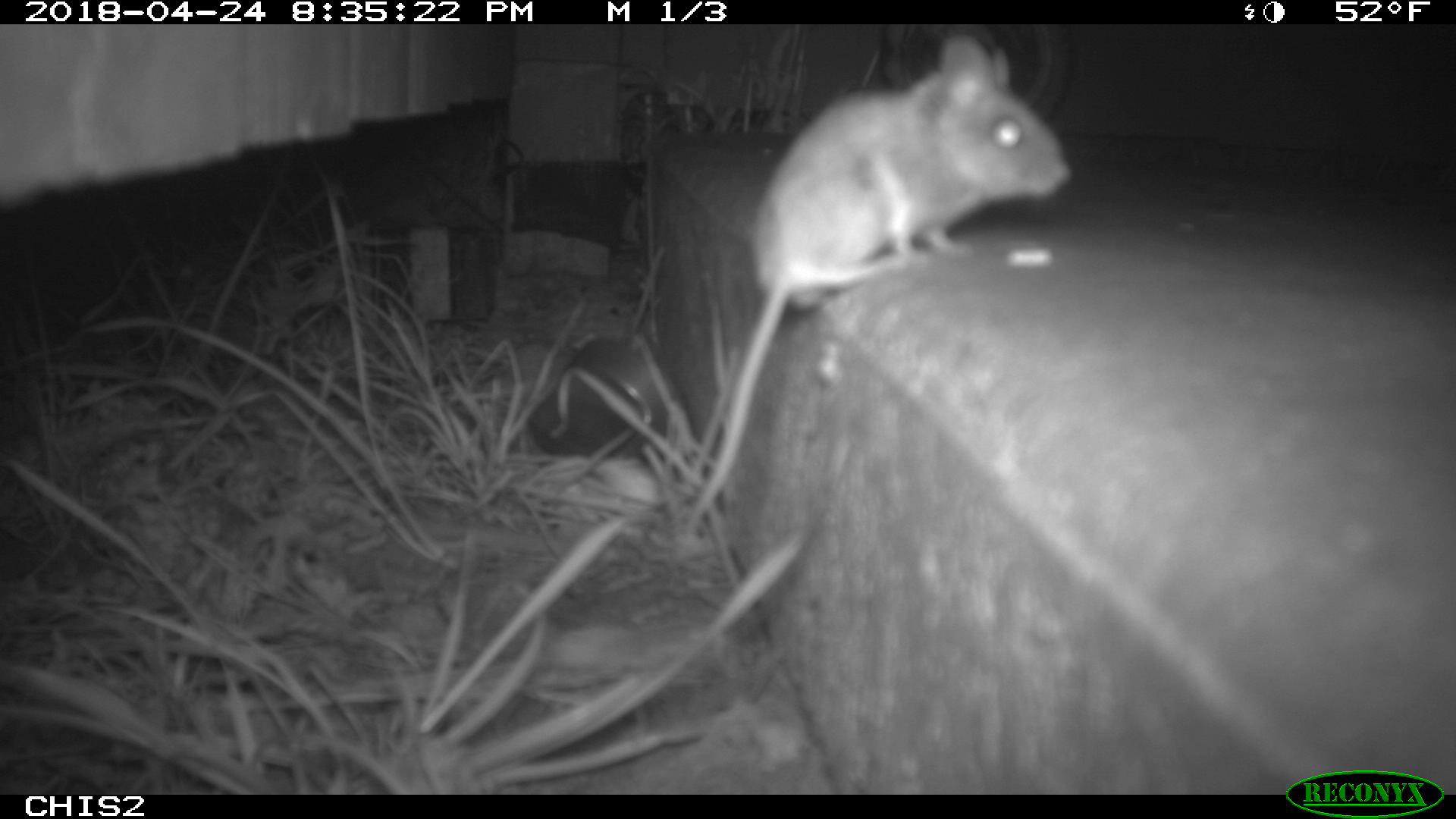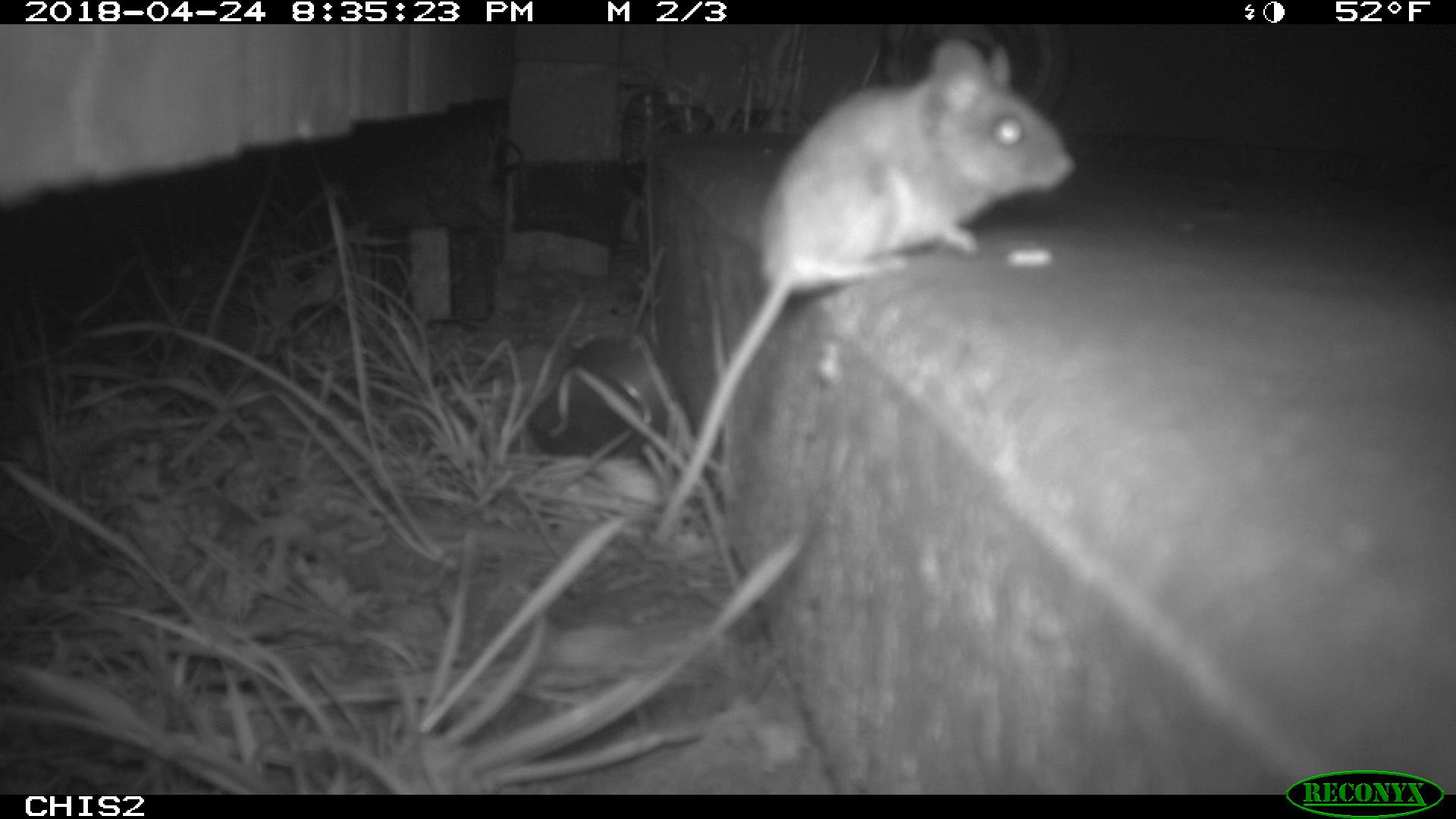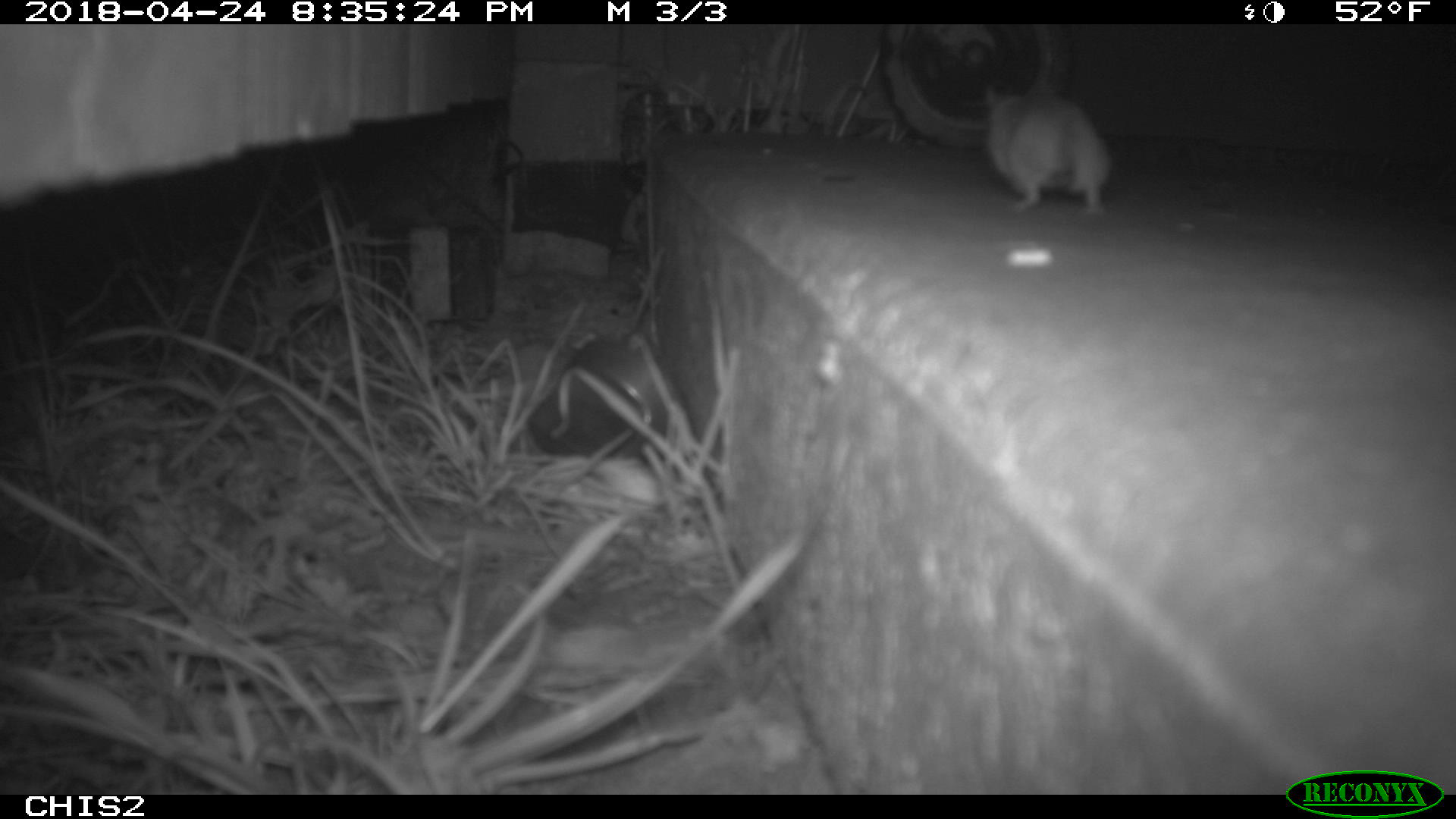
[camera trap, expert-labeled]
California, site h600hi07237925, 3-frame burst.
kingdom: Animalia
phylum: Chordata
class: Mammalia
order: Rodentia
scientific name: Rodentia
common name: rodent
Rodent (Rodentia).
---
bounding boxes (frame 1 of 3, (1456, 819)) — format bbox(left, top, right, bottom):
rodent: bbox(686, 33, 1072, 529)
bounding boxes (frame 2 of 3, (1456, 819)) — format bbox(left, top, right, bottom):
rodent: bbox(645, 36, 1073, 546)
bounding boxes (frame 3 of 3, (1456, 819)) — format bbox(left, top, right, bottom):
rodent: bbox(982, 74, 1113, 214)